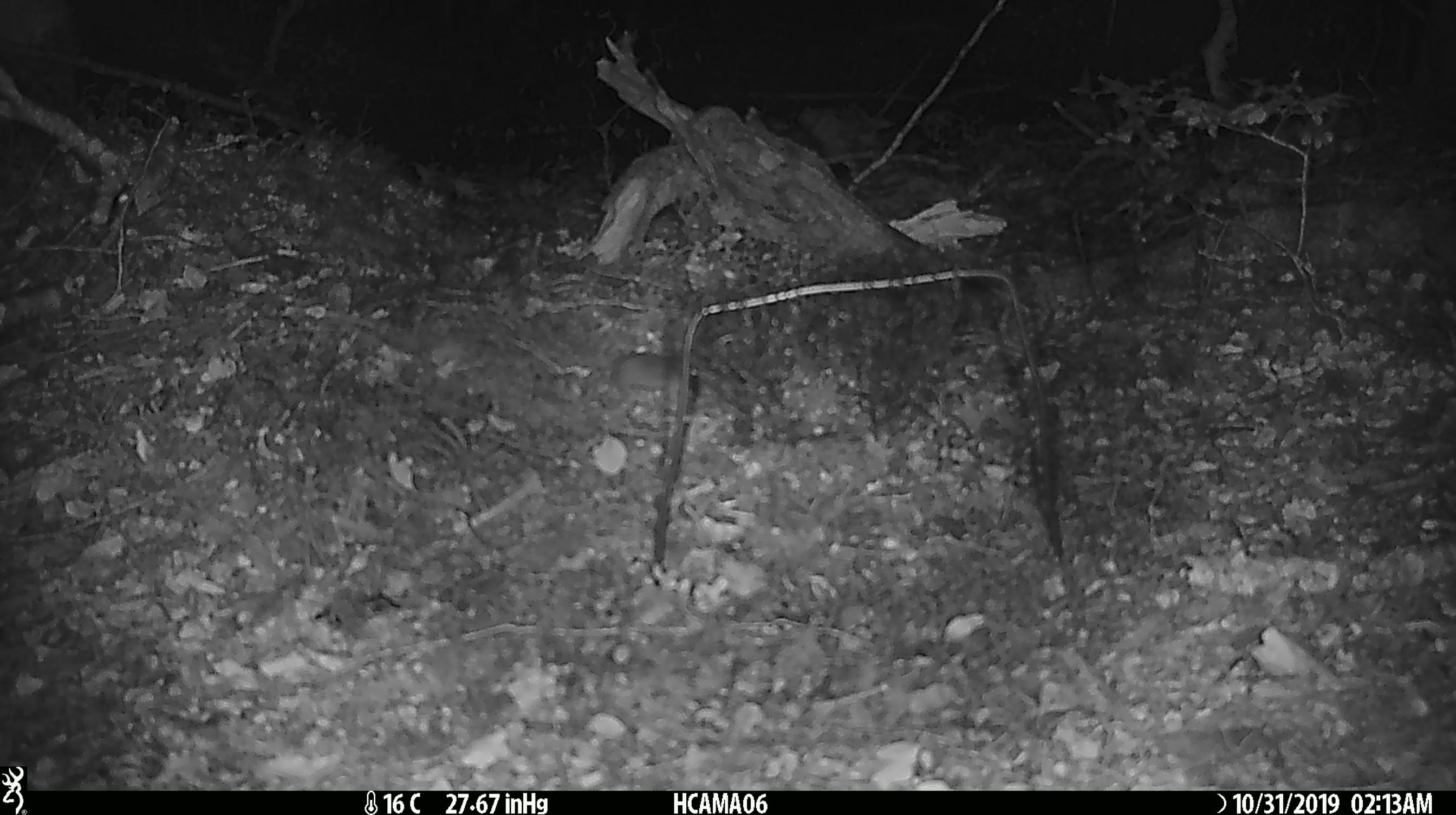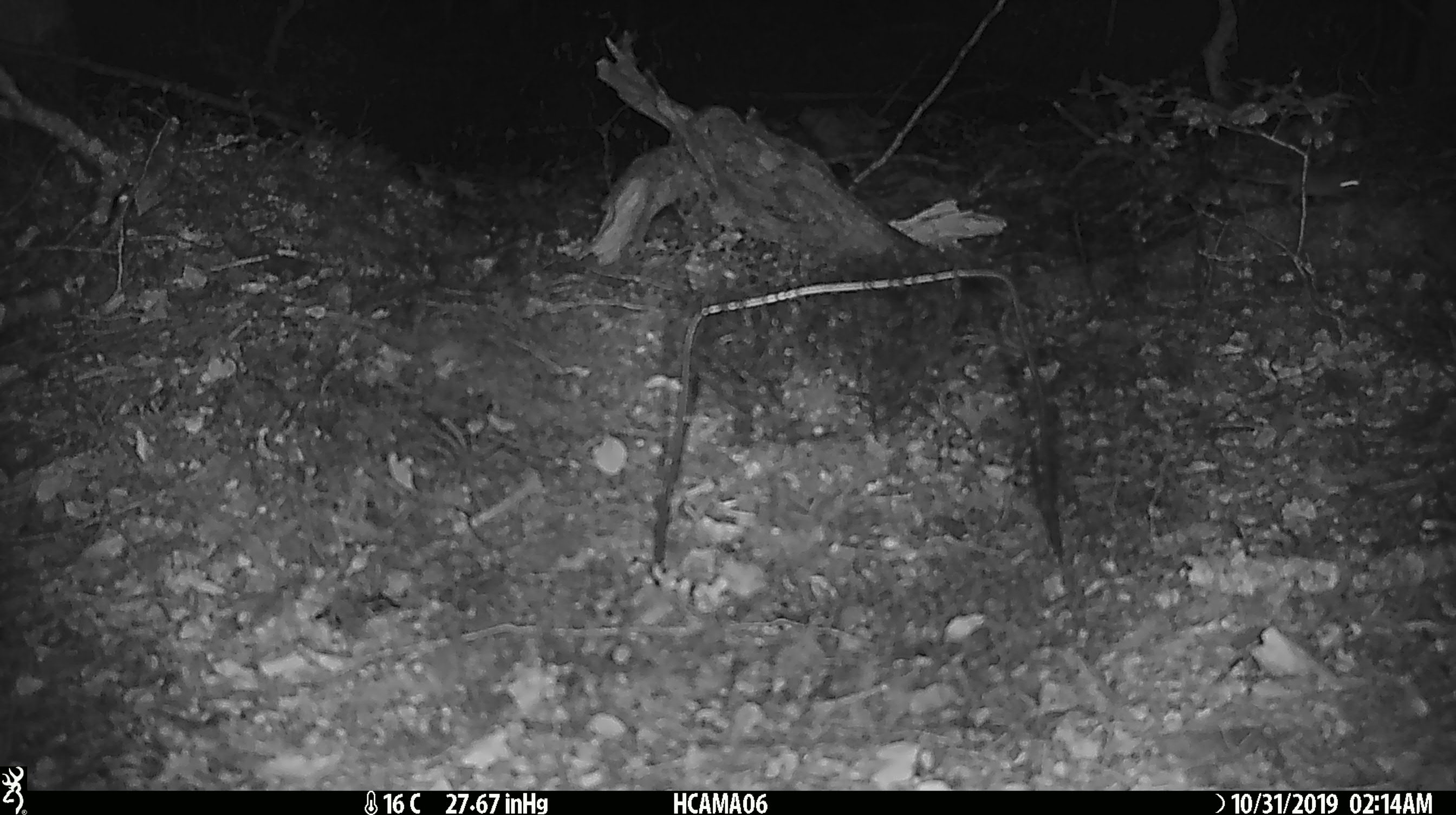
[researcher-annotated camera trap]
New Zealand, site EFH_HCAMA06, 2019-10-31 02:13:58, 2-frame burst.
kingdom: Animalia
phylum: Chordata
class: Mammalia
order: Rodentia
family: Muridae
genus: Mus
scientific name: Mus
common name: mouse